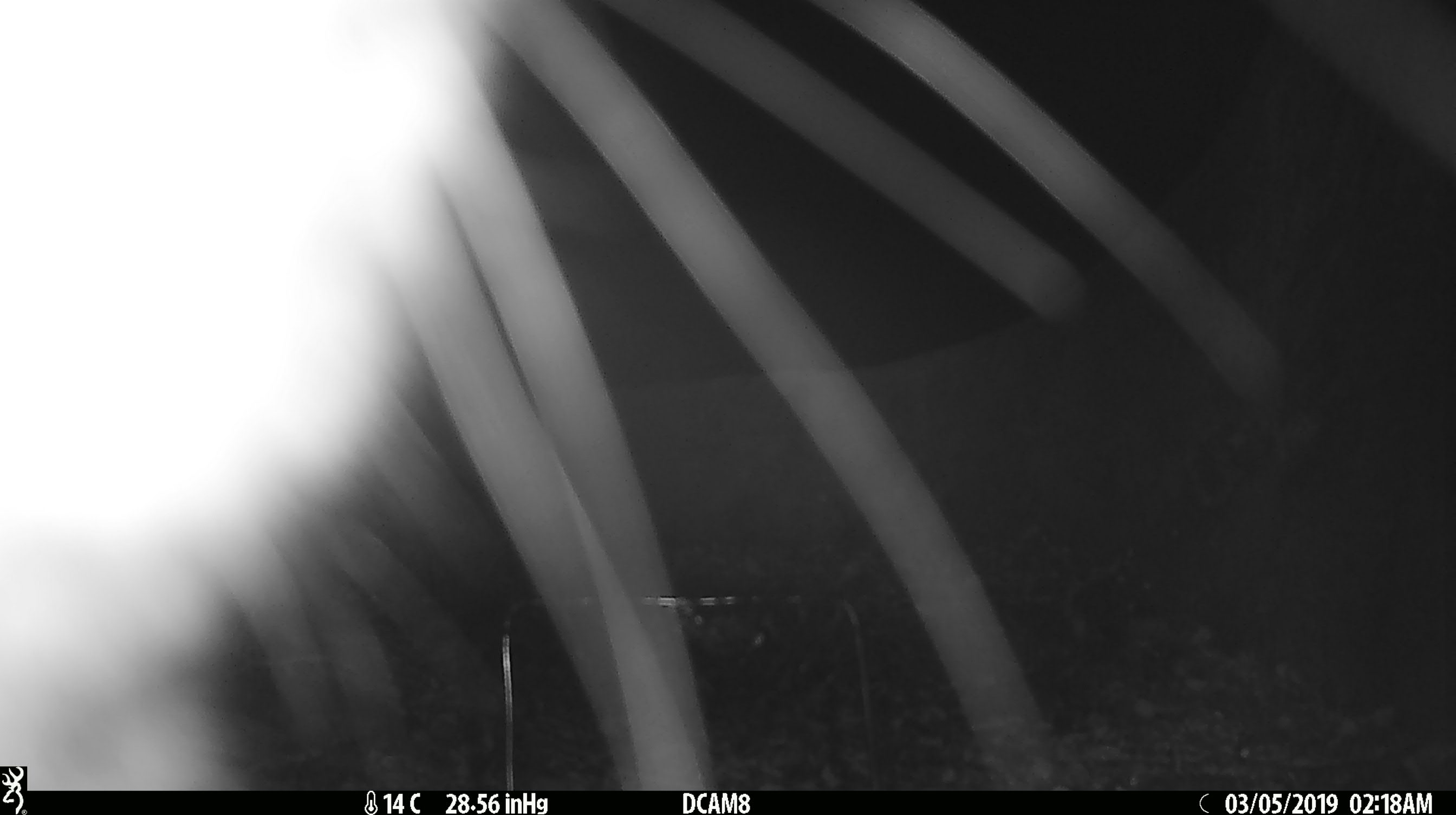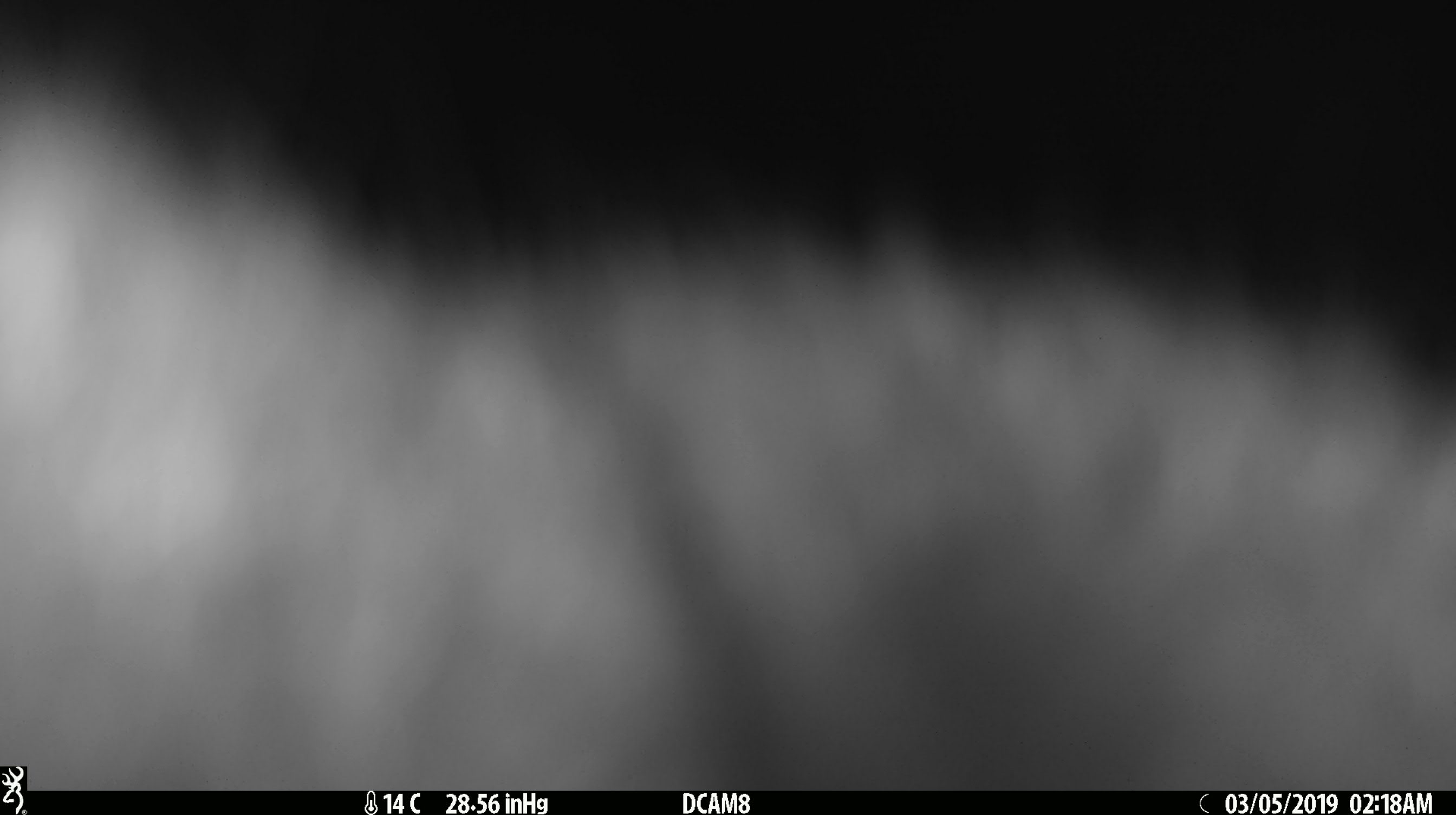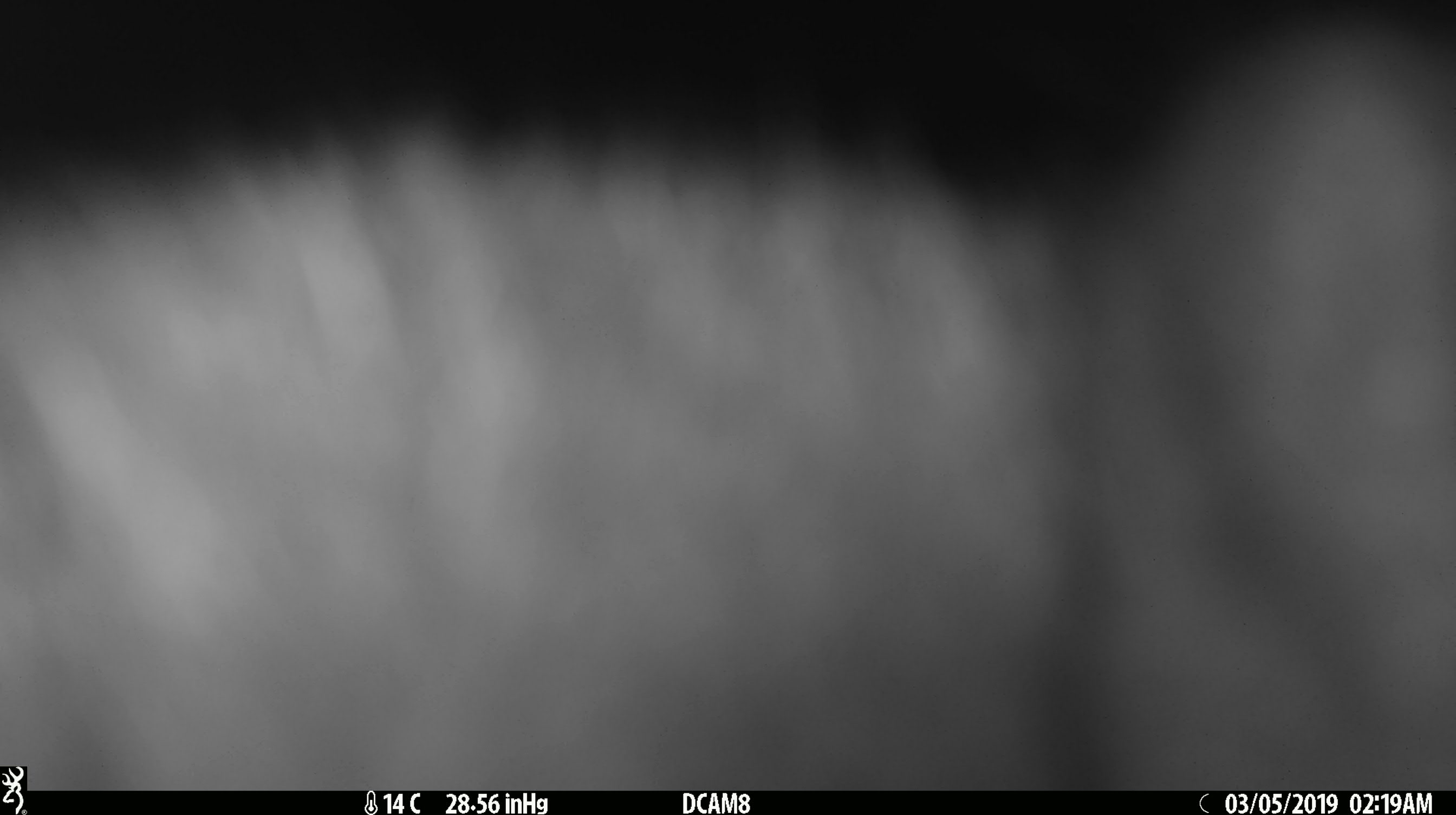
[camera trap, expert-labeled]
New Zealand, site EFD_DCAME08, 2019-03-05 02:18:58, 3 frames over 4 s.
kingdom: Animalia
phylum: Chordata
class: Mammalia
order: Diprotodontia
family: Phalangeridae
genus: Trichosurus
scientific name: Trichosurus vulpecula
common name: common brushtail possum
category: possum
Possum (common brushtail possum) (Trichosurus vulpecula).